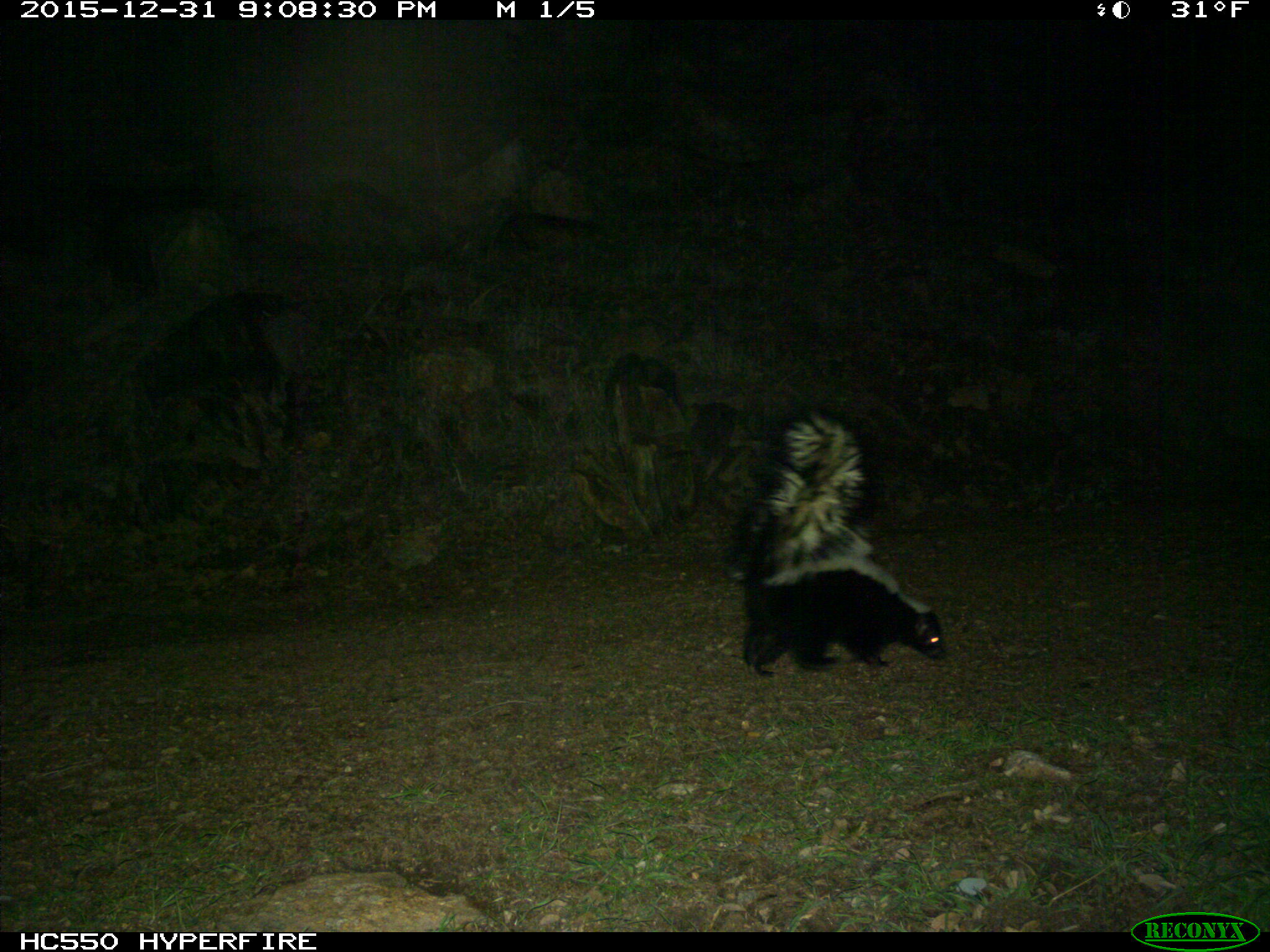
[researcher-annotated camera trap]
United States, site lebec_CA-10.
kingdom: Animalia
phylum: Chordata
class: Mammalia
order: Carnivora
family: Mephitidae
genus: Mephitis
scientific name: Mephitis mephitis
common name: striped skunk